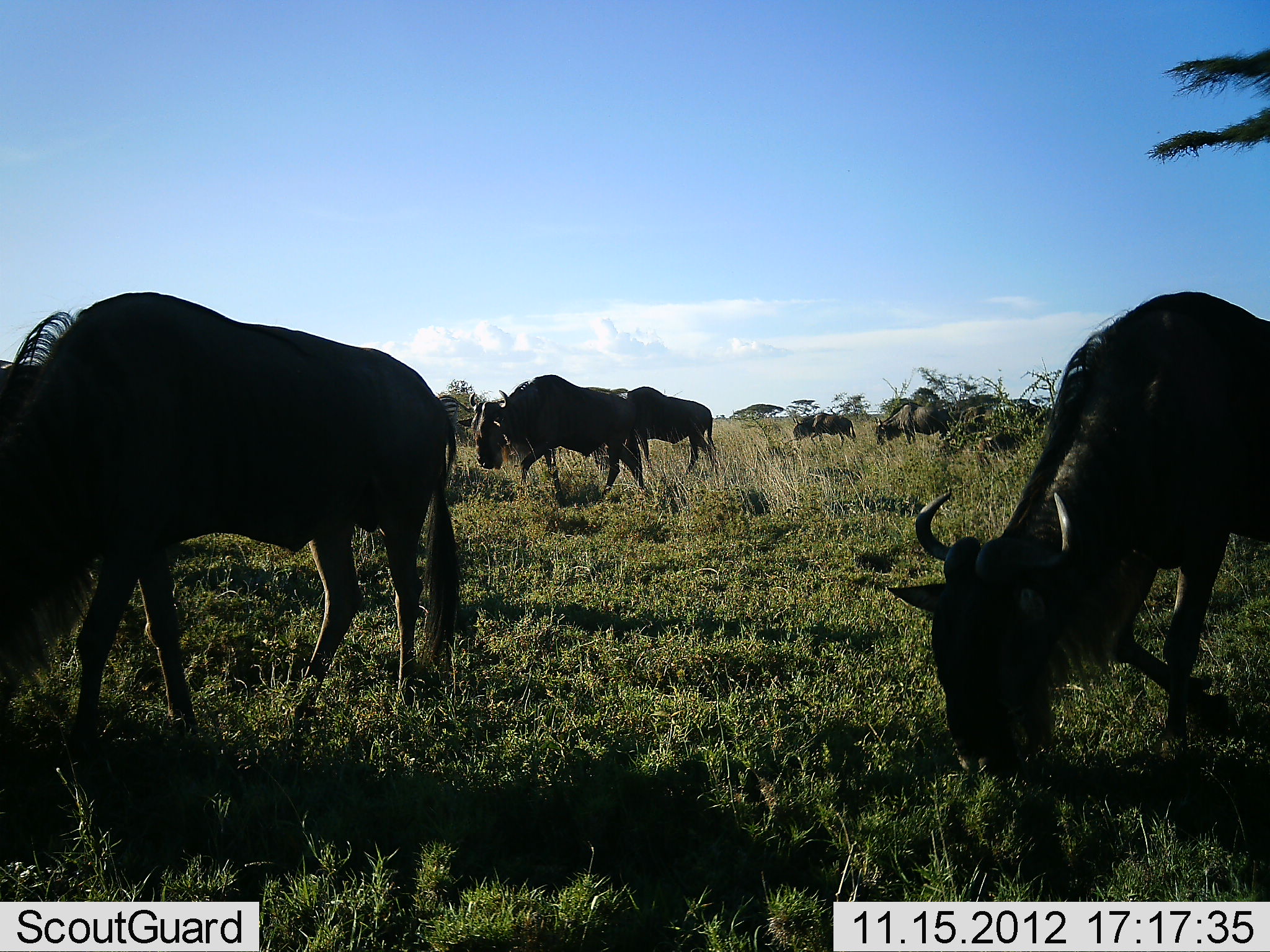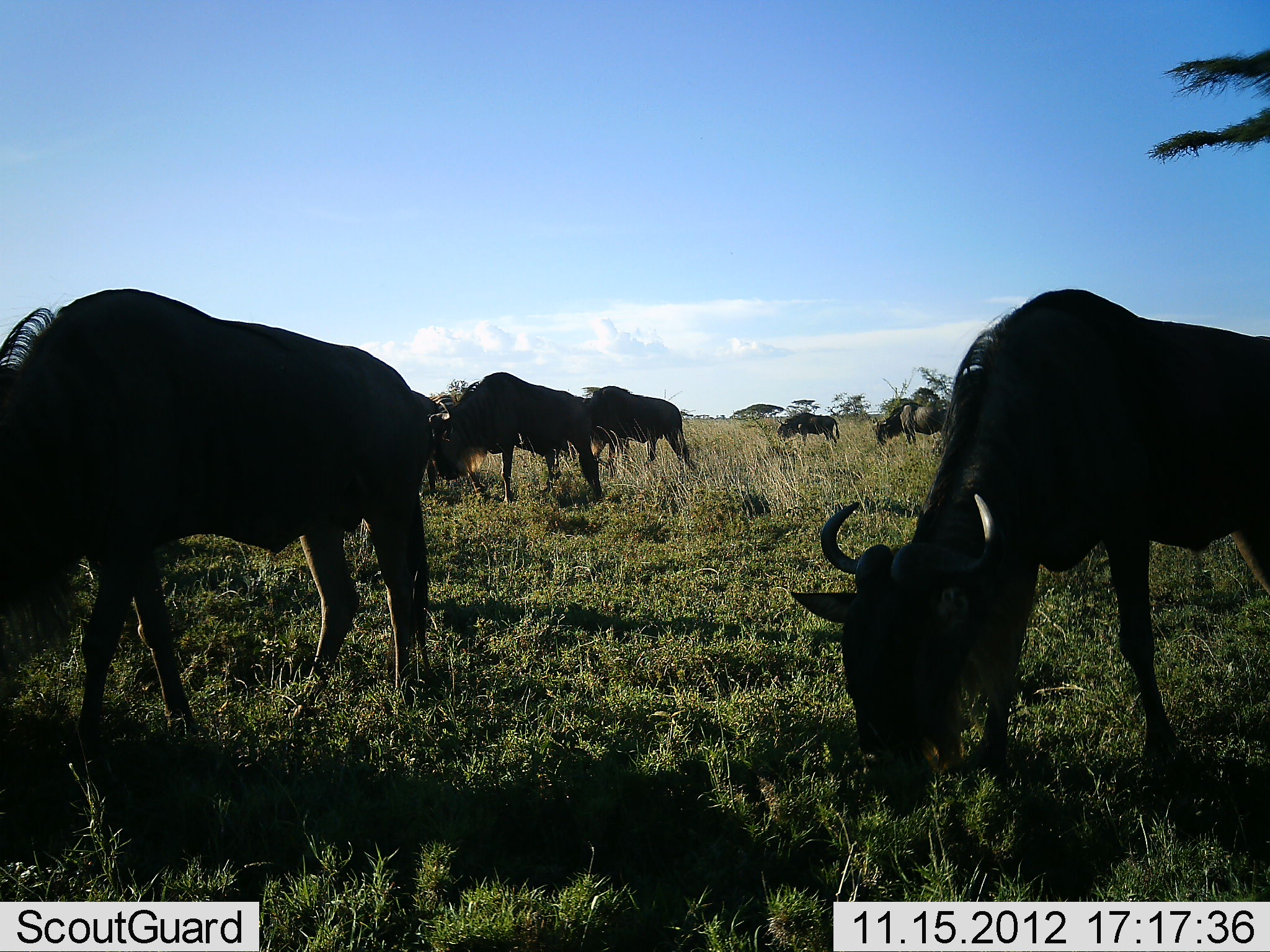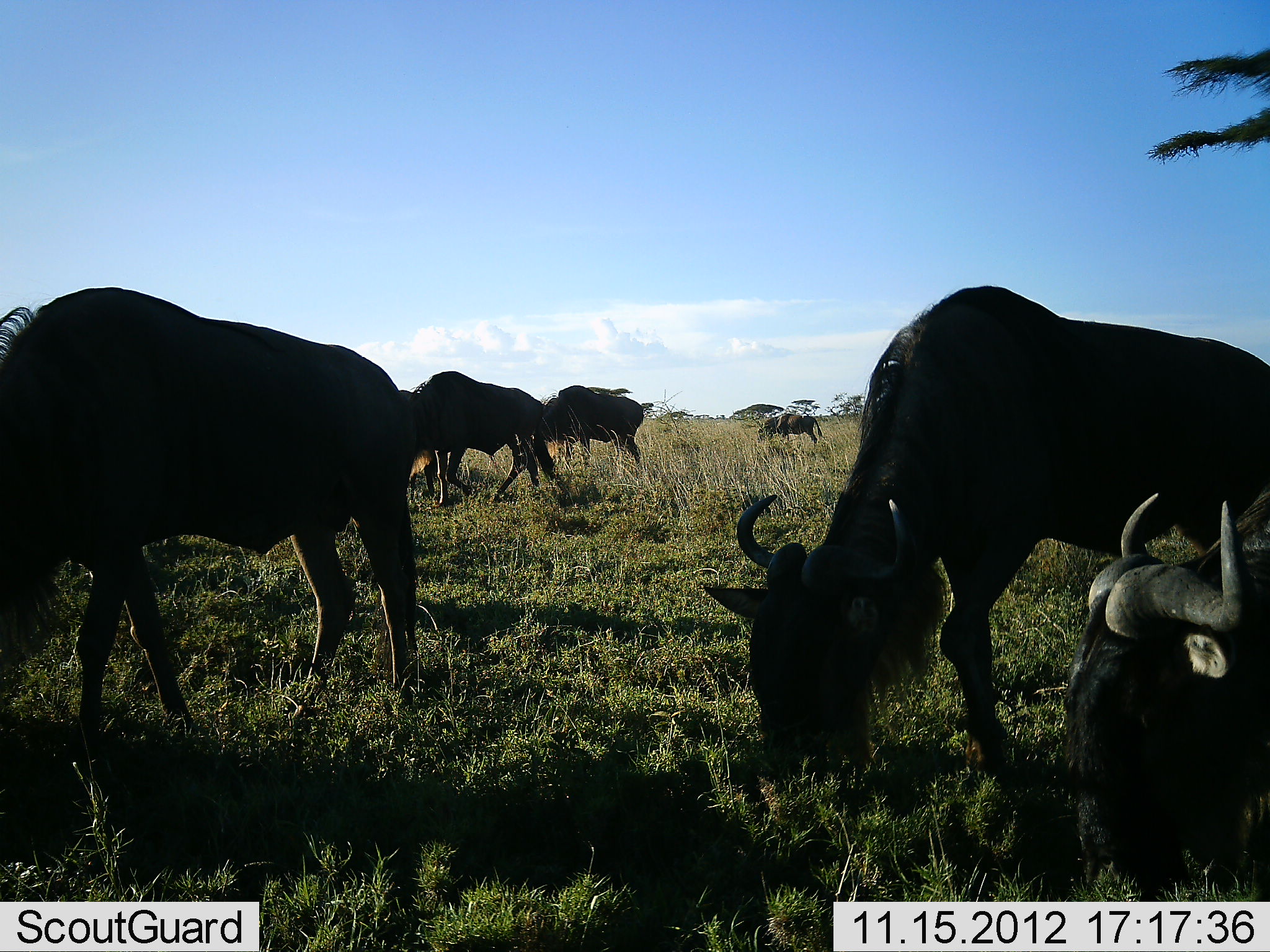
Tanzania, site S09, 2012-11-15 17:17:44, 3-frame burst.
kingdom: Animalia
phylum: Chordata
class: Mammalia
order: Artiodactyla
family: Bovidae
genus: Connochaetes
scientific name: Connochaetes taurinus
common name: blue wildebeest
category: wildebeest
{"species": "wildebeest (blue wildebeest) (Connochaetes taurinus)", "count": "8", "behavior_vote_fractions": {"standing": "21%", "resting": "3%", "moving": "49%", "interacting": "0%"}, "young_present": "0%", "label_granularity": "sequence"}